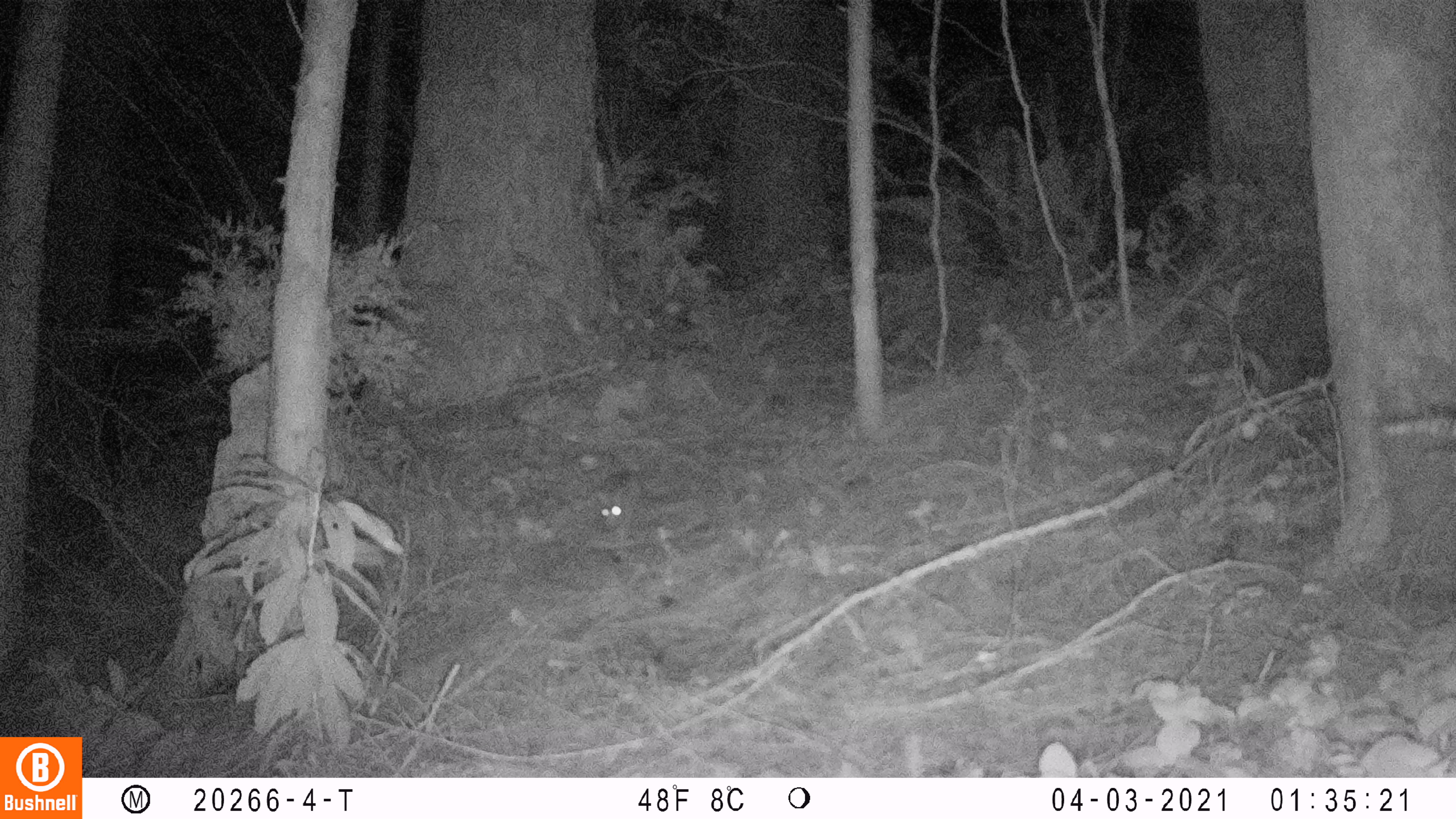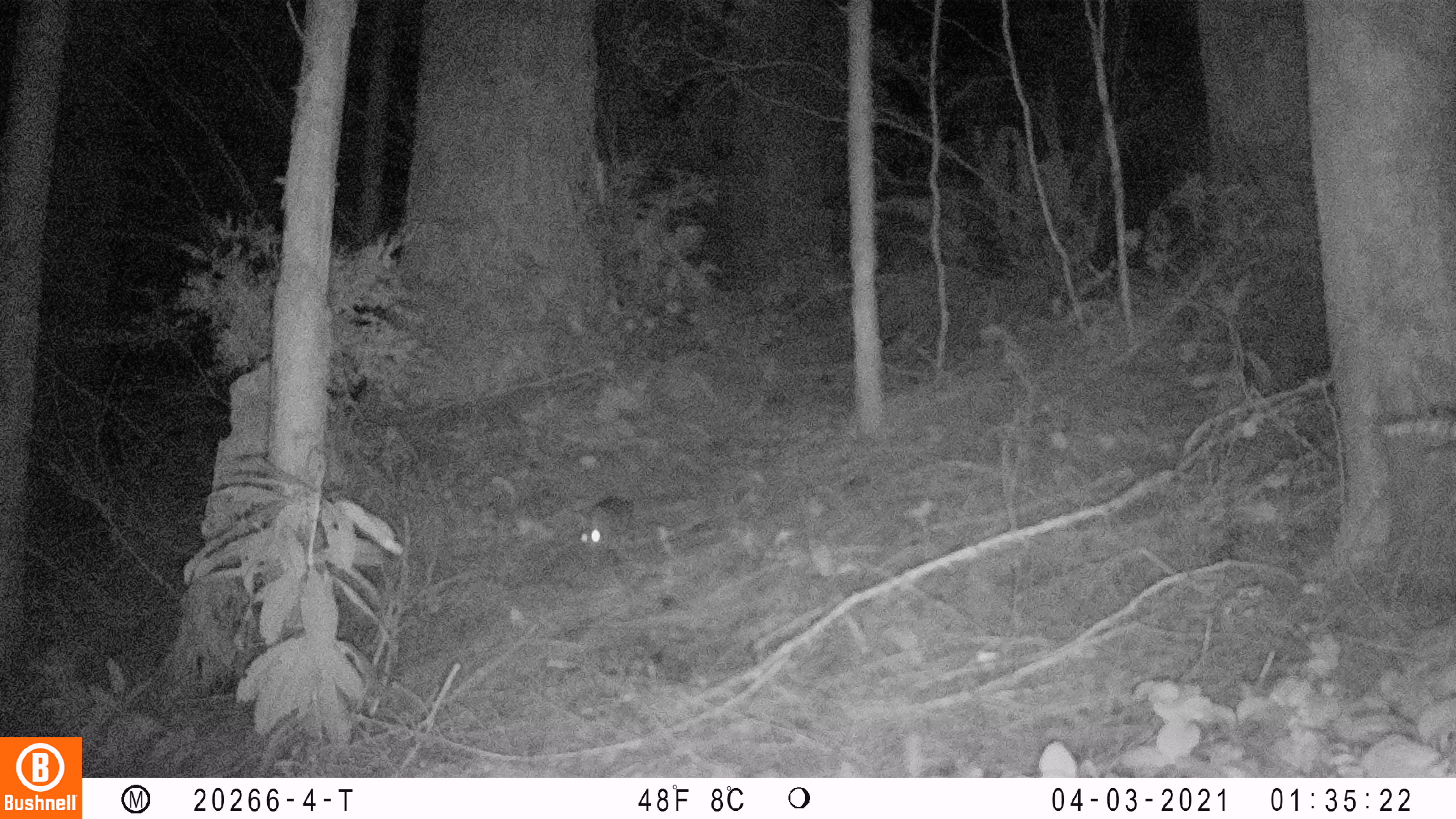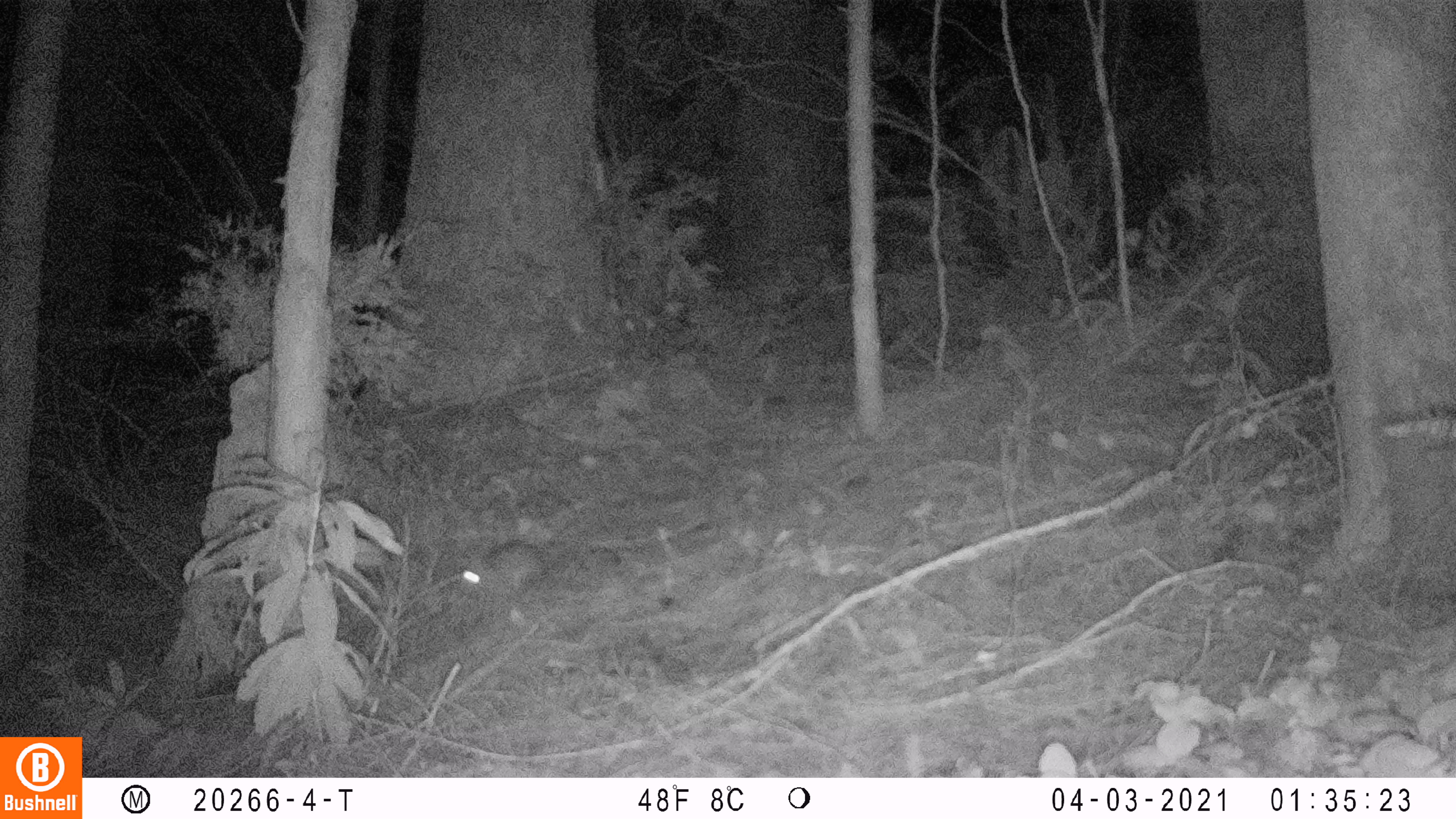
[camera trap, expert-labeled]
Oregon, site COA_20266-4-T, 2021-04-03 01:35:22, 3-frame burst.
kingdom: Animalia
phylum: Chordata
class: Mammalia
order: Lagomorpha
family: Leporidae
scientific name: Leporidae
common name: hares and rabbits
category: leporidae family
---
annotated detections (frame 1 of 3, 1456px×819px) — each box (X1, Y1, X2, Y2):
leporidae family: (582, 451, 660, 553)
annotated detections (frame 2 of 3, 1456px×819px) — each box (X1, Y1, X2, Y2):
leporidae family: (563, 481, 652, 563)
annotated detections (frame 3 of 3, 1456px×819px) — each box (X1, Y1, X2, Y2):
leporidae family: (442, 514, 554, 617)